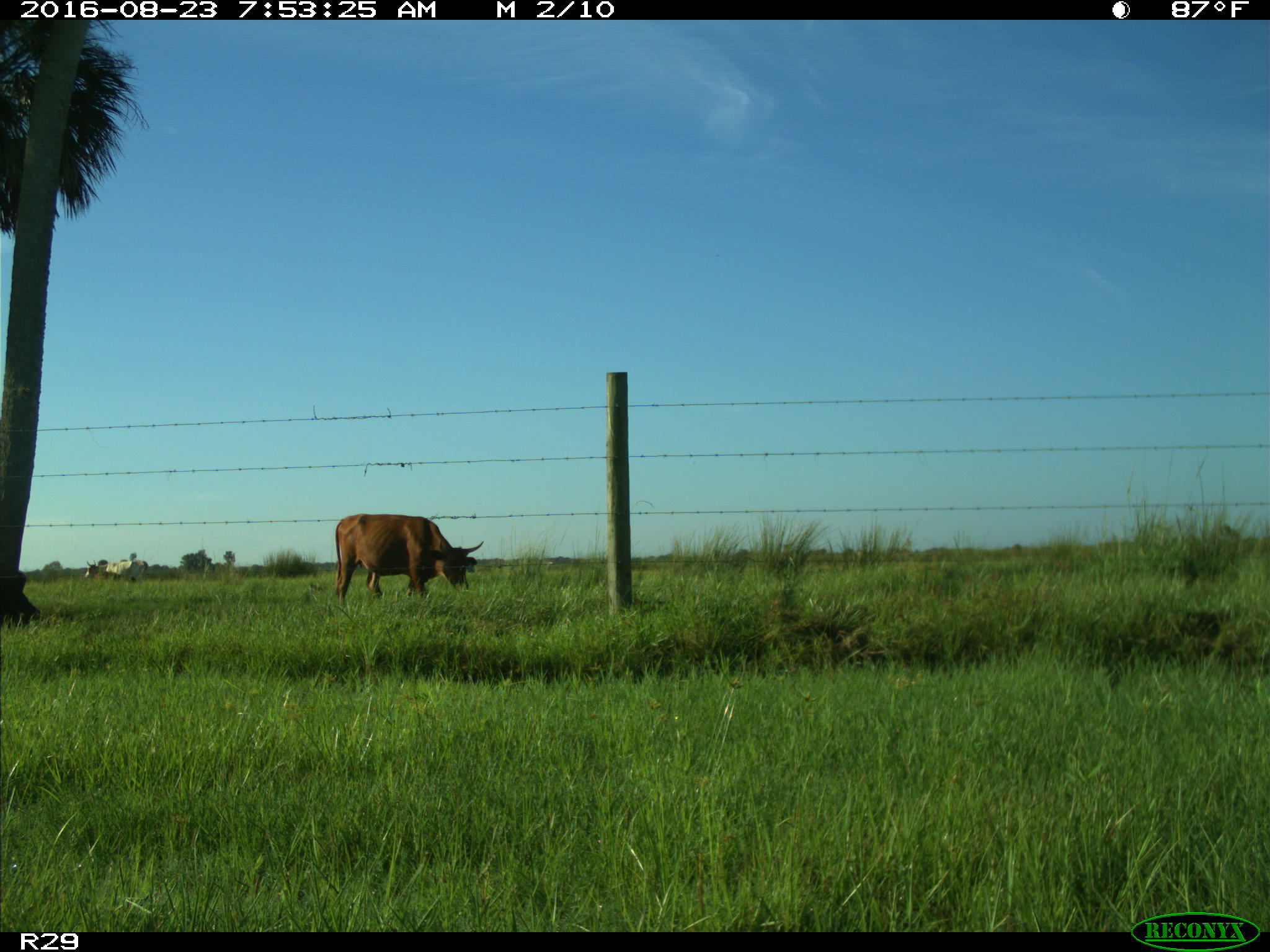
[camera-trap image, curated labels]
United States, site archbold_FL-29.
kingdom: Animalia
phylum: Chordata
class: Mammalia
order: Artiodactyla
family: Bovidae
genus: Bos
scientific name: Bos taurus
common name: domestic cow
Bos taurus (domestic cow).